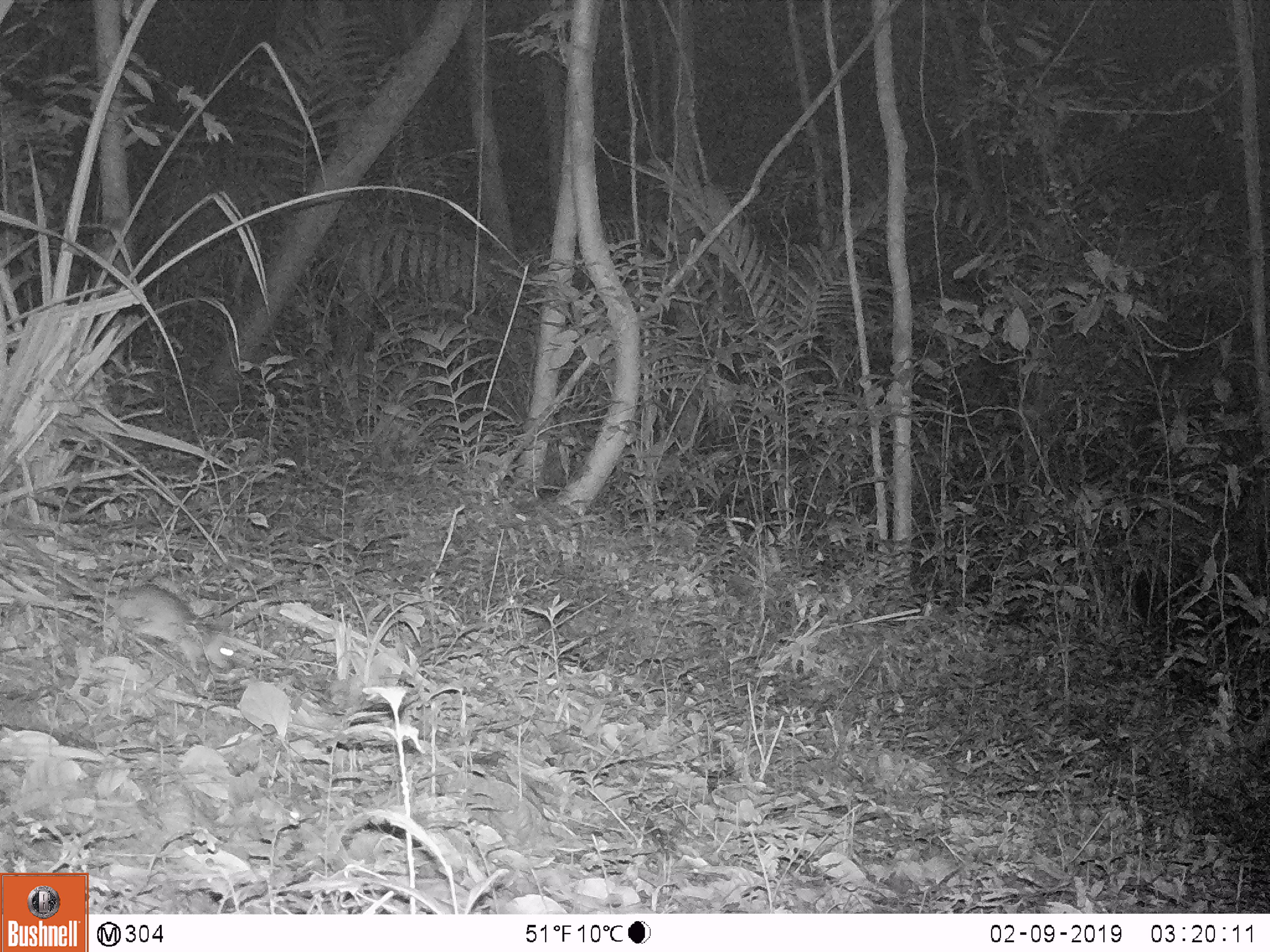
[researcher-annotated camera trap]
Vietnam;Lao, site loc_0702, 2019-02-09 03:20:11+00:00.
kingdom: Animalia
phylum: Chordata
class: Mammalia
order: Rodentia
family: Muridae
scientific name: Muridae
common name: old-world mice and rats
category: unidentified murid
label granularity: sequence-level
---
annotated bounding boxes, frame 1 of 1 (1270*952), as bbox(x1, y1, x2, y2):
unidentified murid: bbox(5, 522, 236, 679)